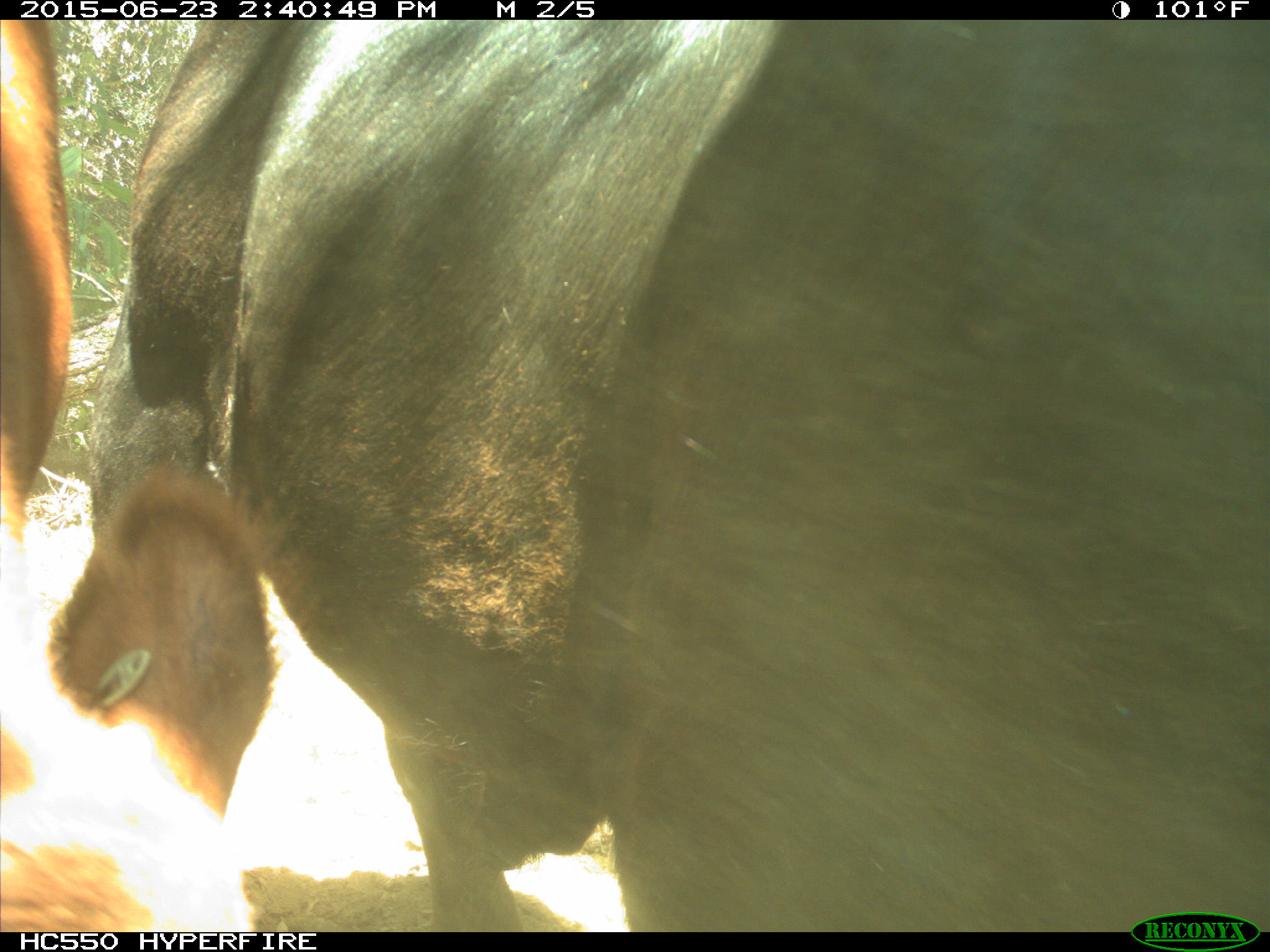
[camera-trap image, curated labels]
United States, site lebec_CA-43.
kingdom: Animalia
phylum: Chordata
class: Mammalia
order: Artiodactyla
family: Bovidae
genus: Bos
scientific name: Bos taurus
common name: domestic cow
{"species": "Bos taurus (domestic cow)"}